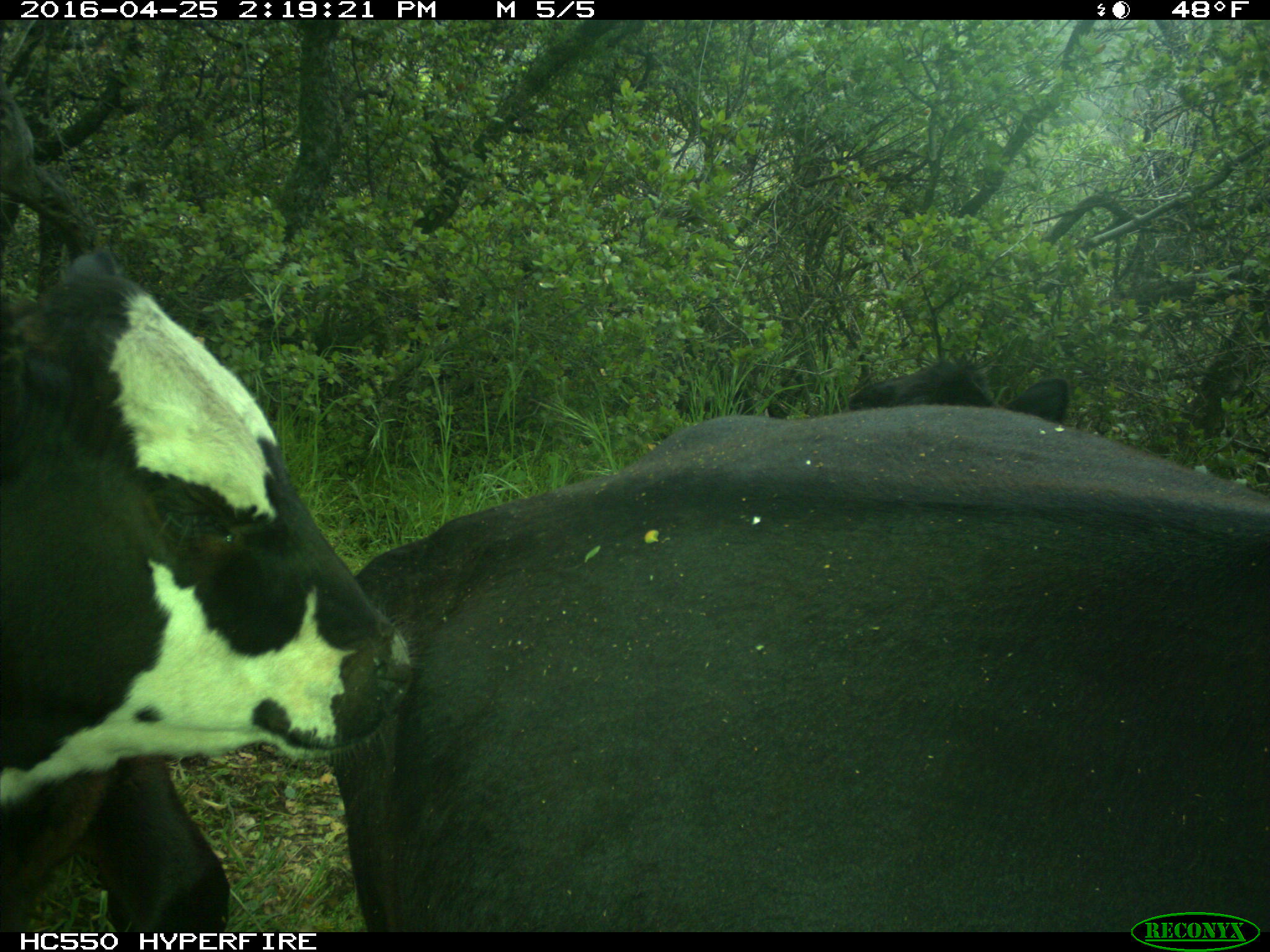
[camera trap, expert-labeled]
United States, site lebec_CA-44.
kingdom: Animalia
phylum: Chordata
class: Mammalia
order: Artiodactyla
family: Bovidae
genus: Bos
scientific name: Bos taurus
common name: domestic cow